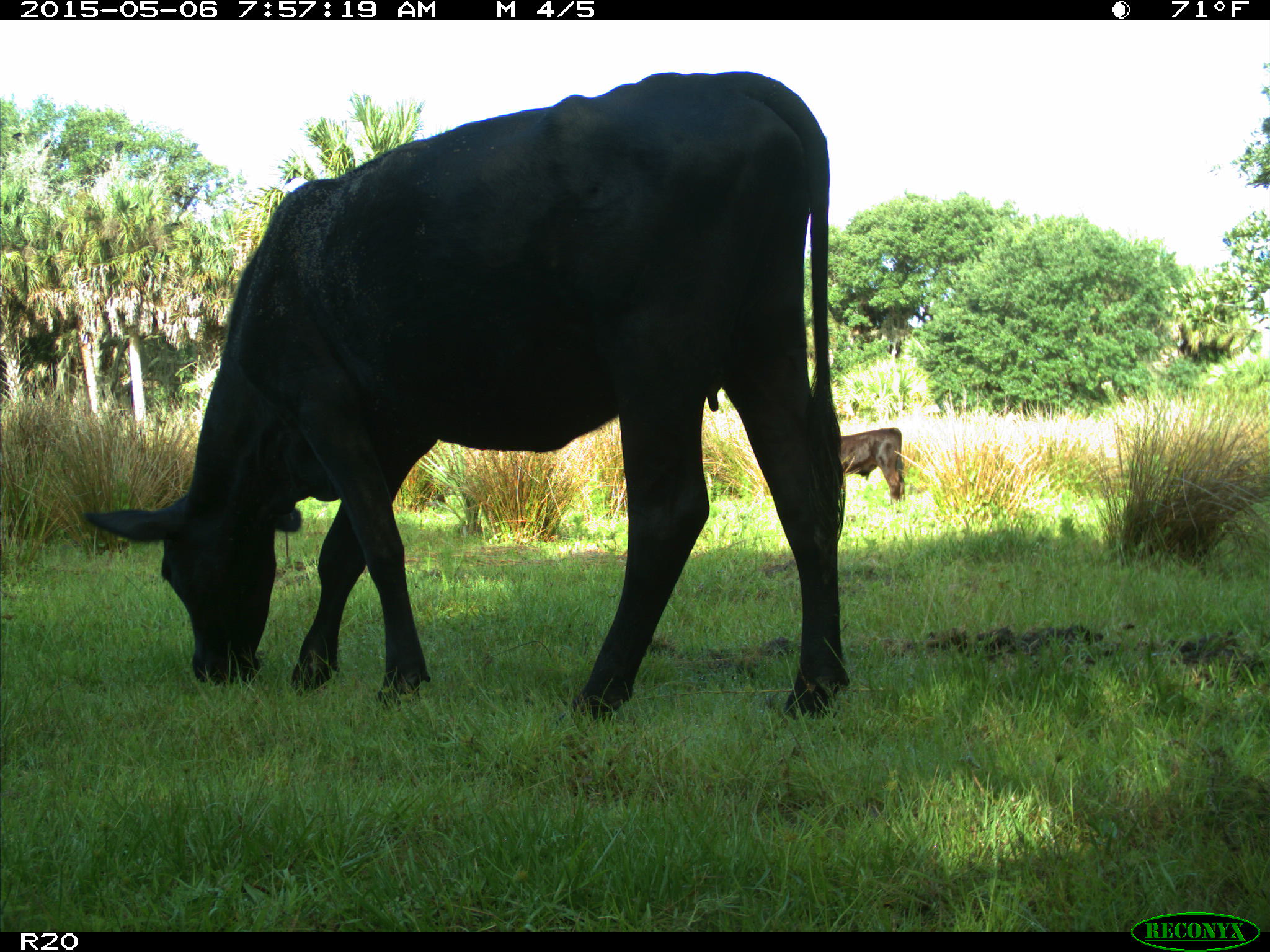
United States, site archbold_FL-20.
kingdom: Animalia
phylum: Chordata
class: Mammalia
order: Artiodactyla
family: Bovidae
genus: Bos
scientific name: Bos taurus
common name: domestic cow